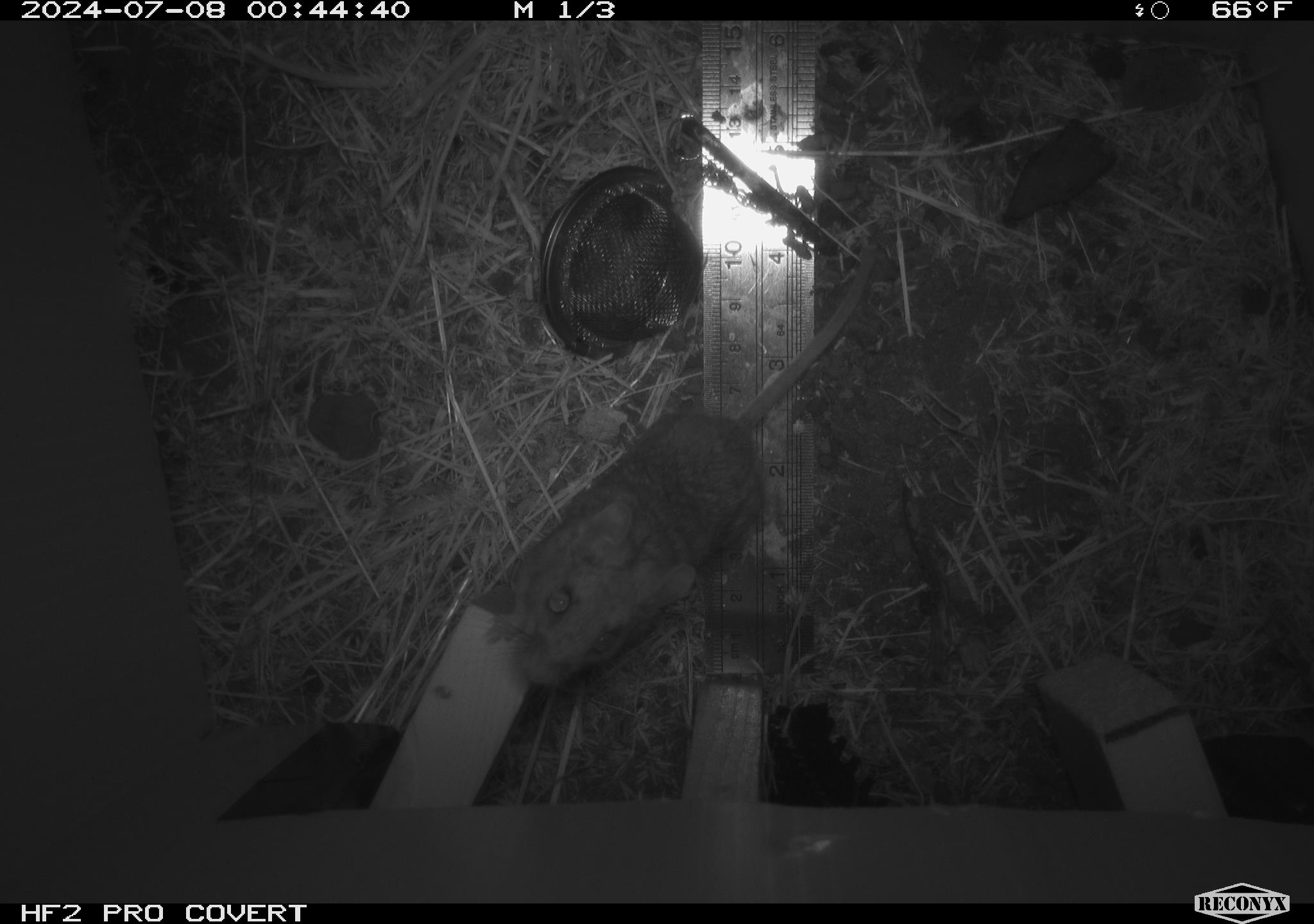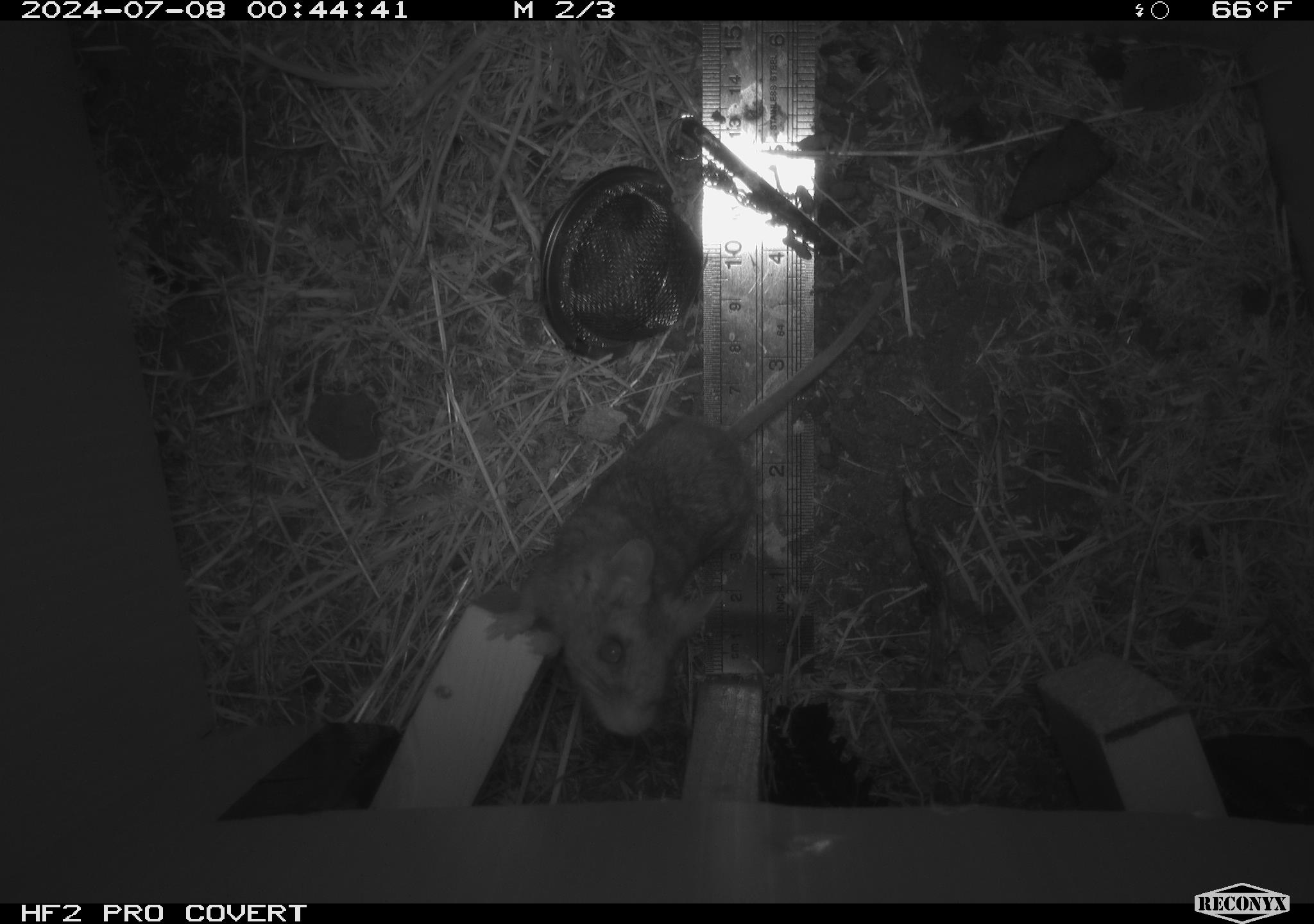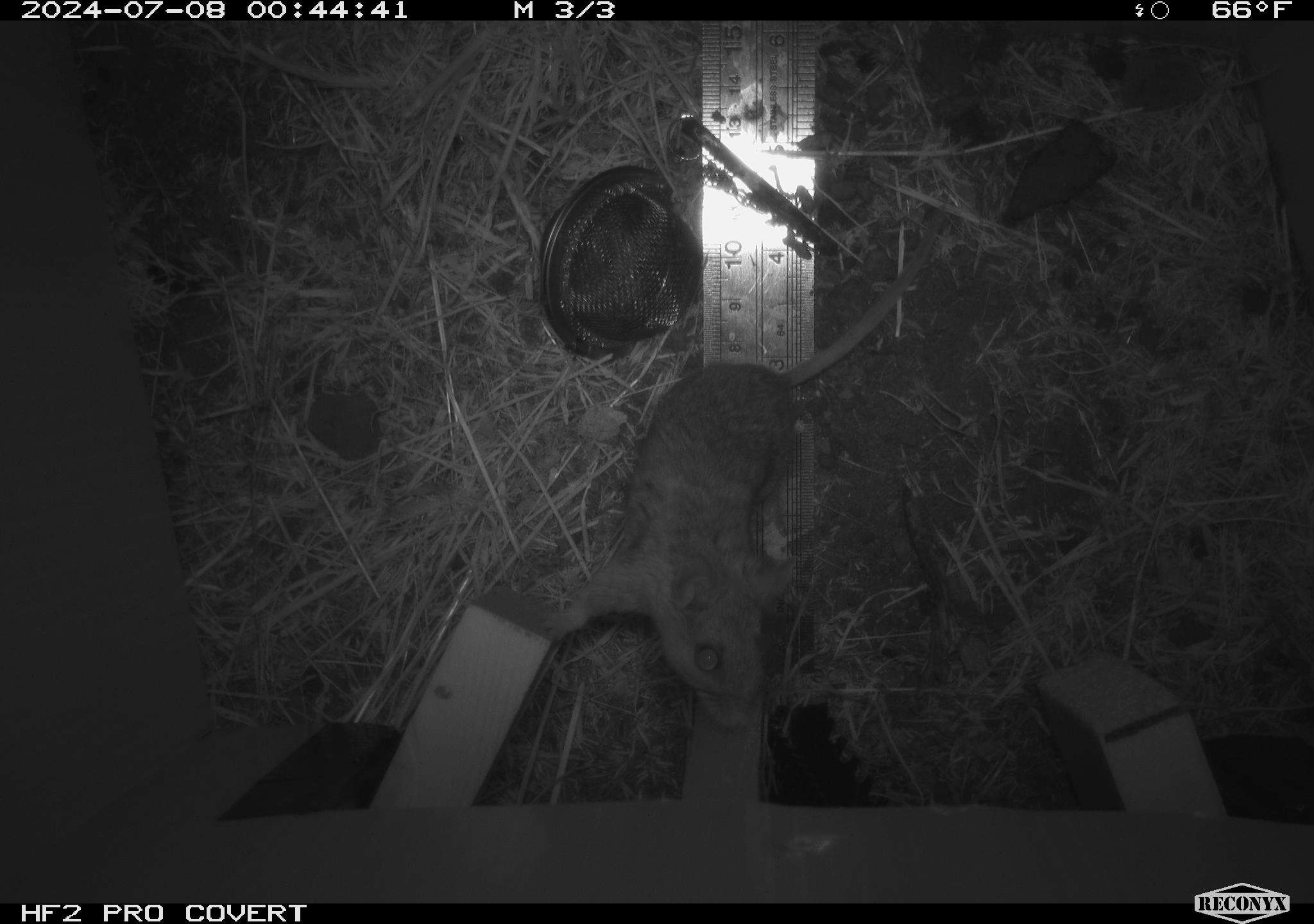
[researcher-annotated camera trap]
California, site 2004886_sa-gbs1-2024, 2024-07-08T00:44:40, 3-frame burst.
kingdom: Animalia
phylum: Chordata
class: Mammalia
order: Rodentia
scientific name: Rodentia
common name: mouse species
Mouse species (Rodentia).